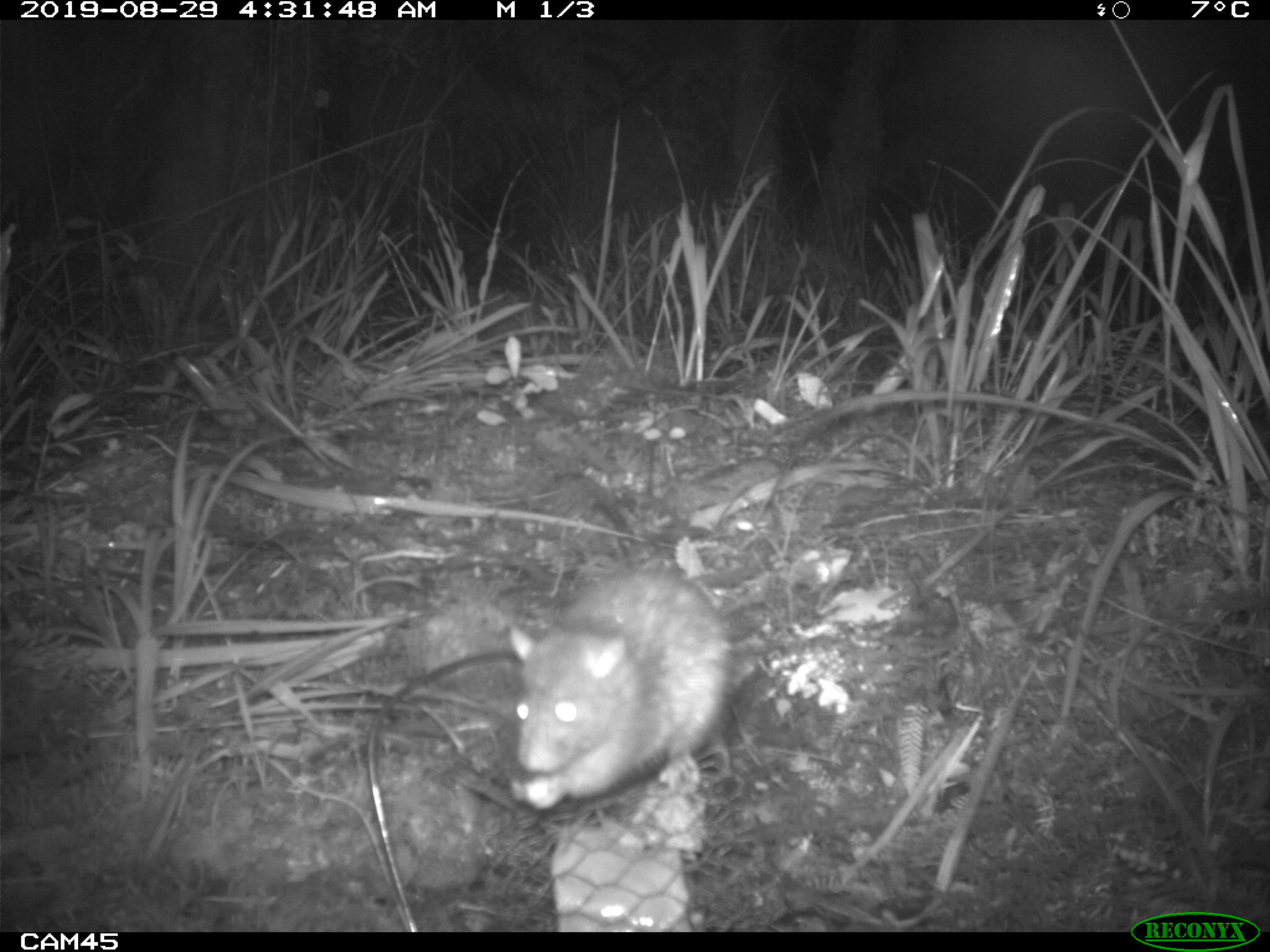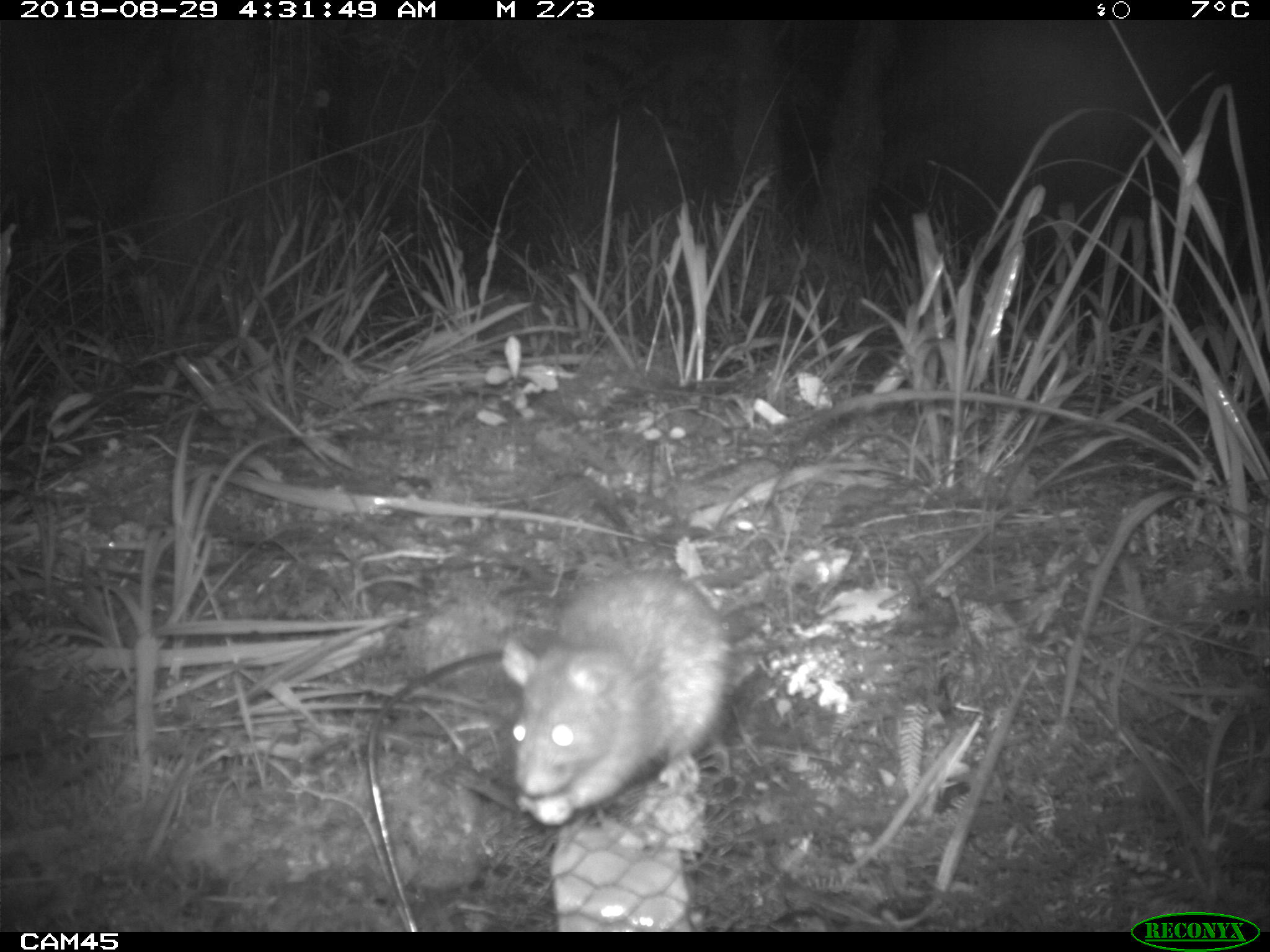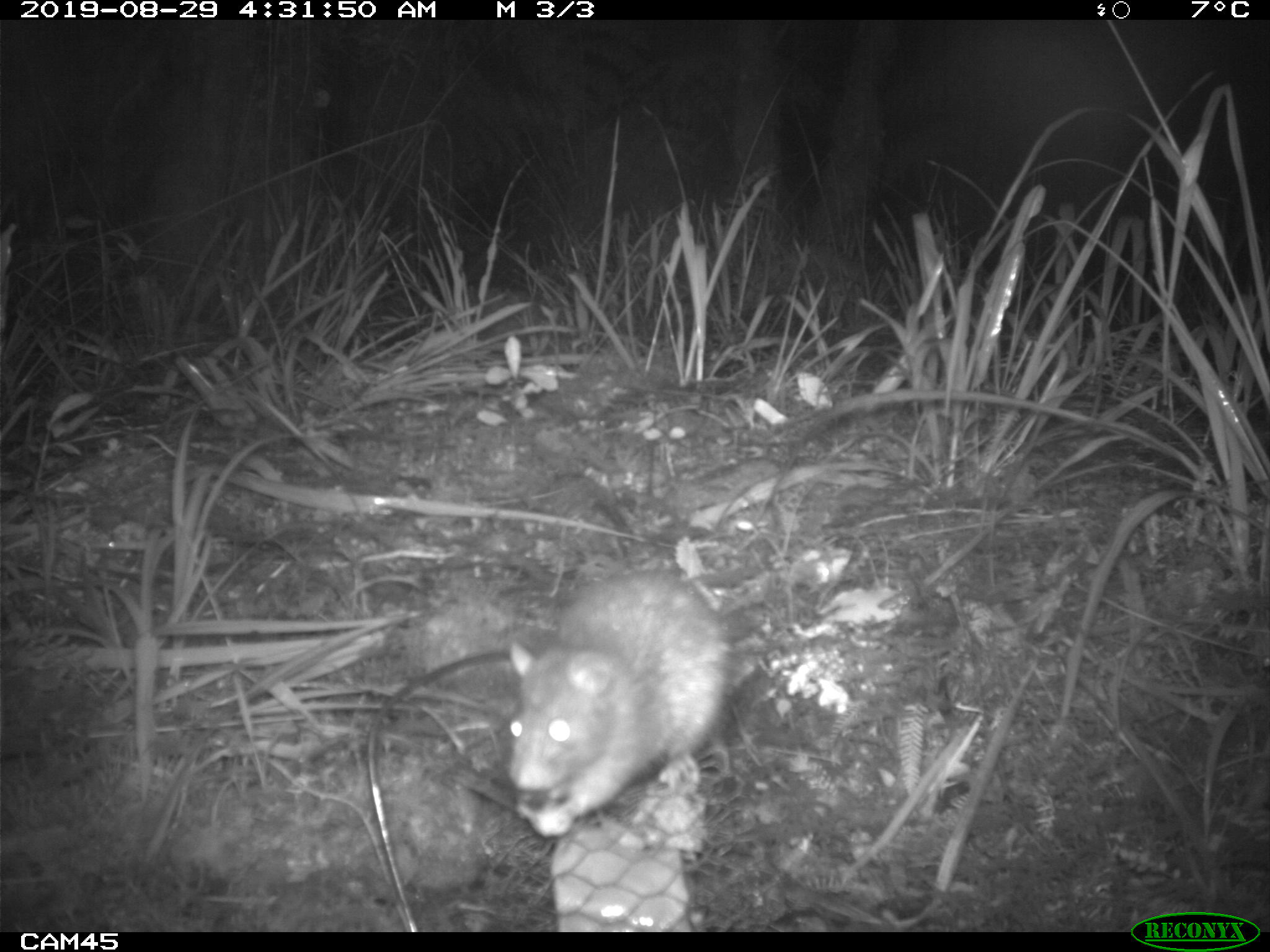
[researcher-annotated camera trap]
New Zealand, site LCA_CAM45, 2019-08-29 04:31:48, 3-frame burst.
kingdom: Animalia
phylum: Chordata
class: Mammalia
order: Rodentia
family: Muridae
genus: Rattus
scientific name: Rattus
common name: rat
Rat (Rattus).